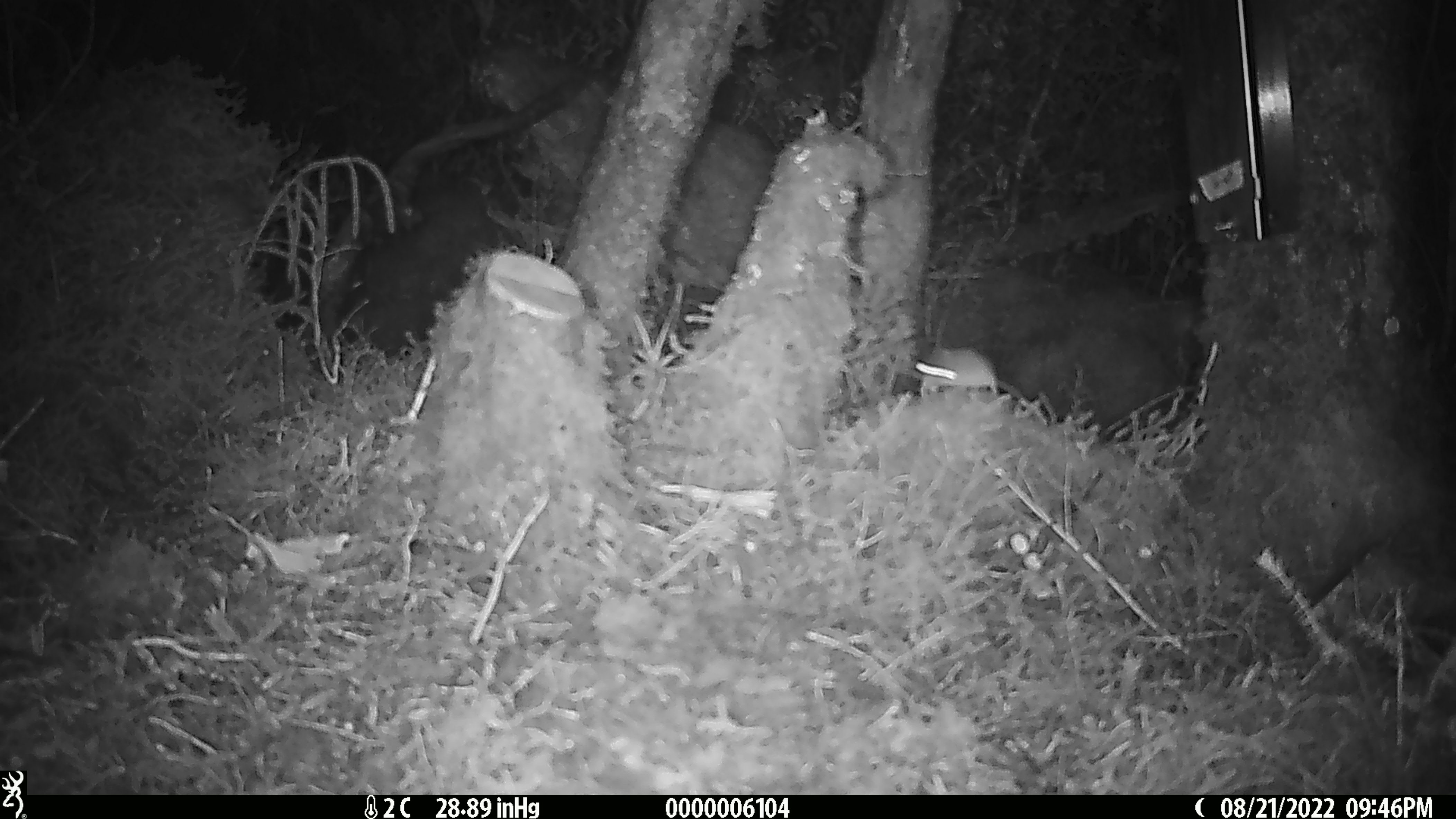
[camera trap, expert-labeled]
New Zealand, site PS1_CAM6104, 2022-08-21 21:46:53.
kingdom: Animalia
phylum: Chordata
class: Mammalia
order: Rodentia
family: Muridae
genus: Mus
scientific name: Mus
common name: mouse